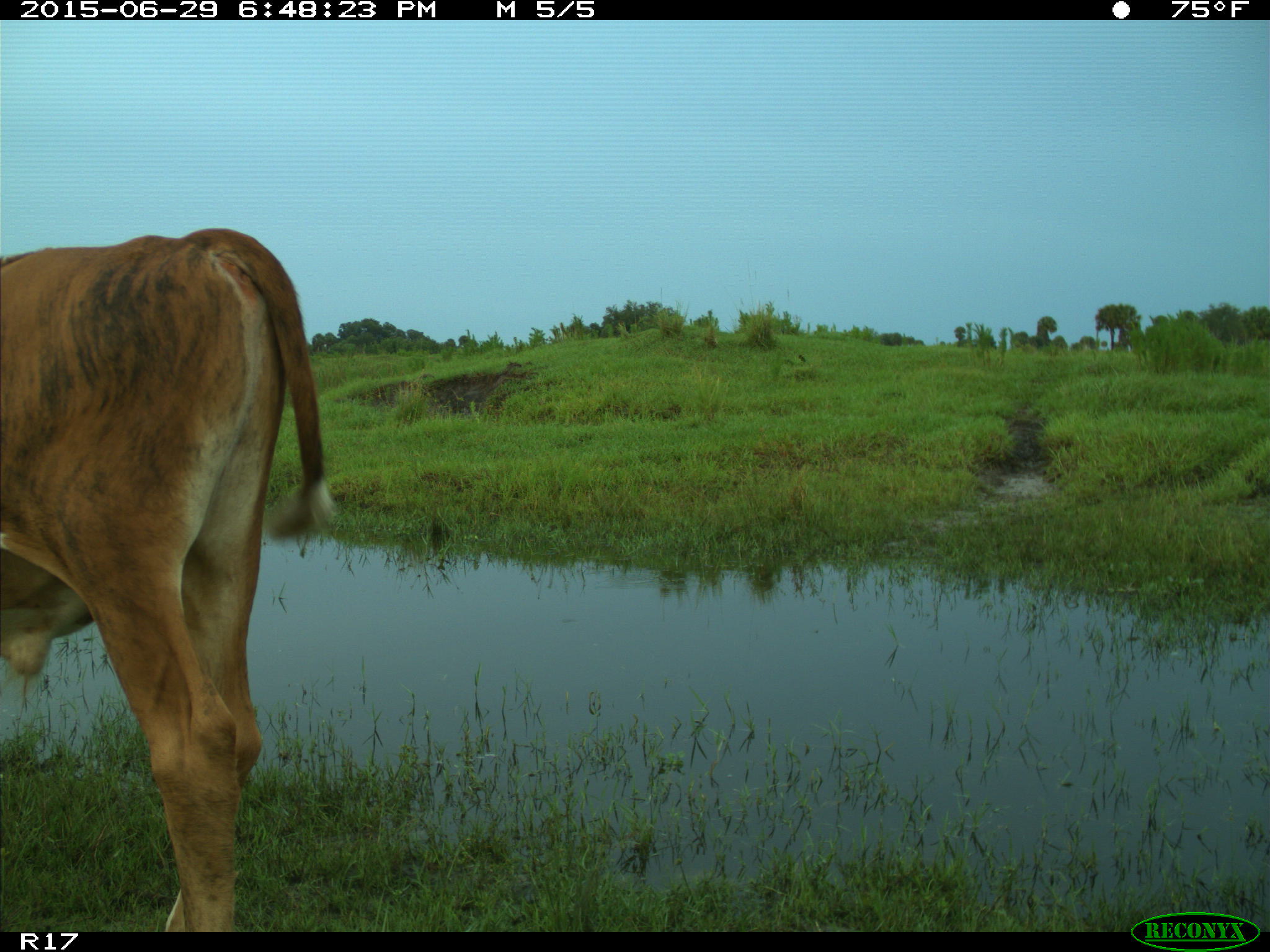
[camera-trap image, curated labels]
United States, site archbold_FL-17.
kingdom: Animalia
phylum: Chordata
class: Mammalia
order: Artiodactyla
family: Bovidae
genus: Bos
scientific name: Bos taurus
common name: domestic cow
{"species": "Bos taurus (domestic cow)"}